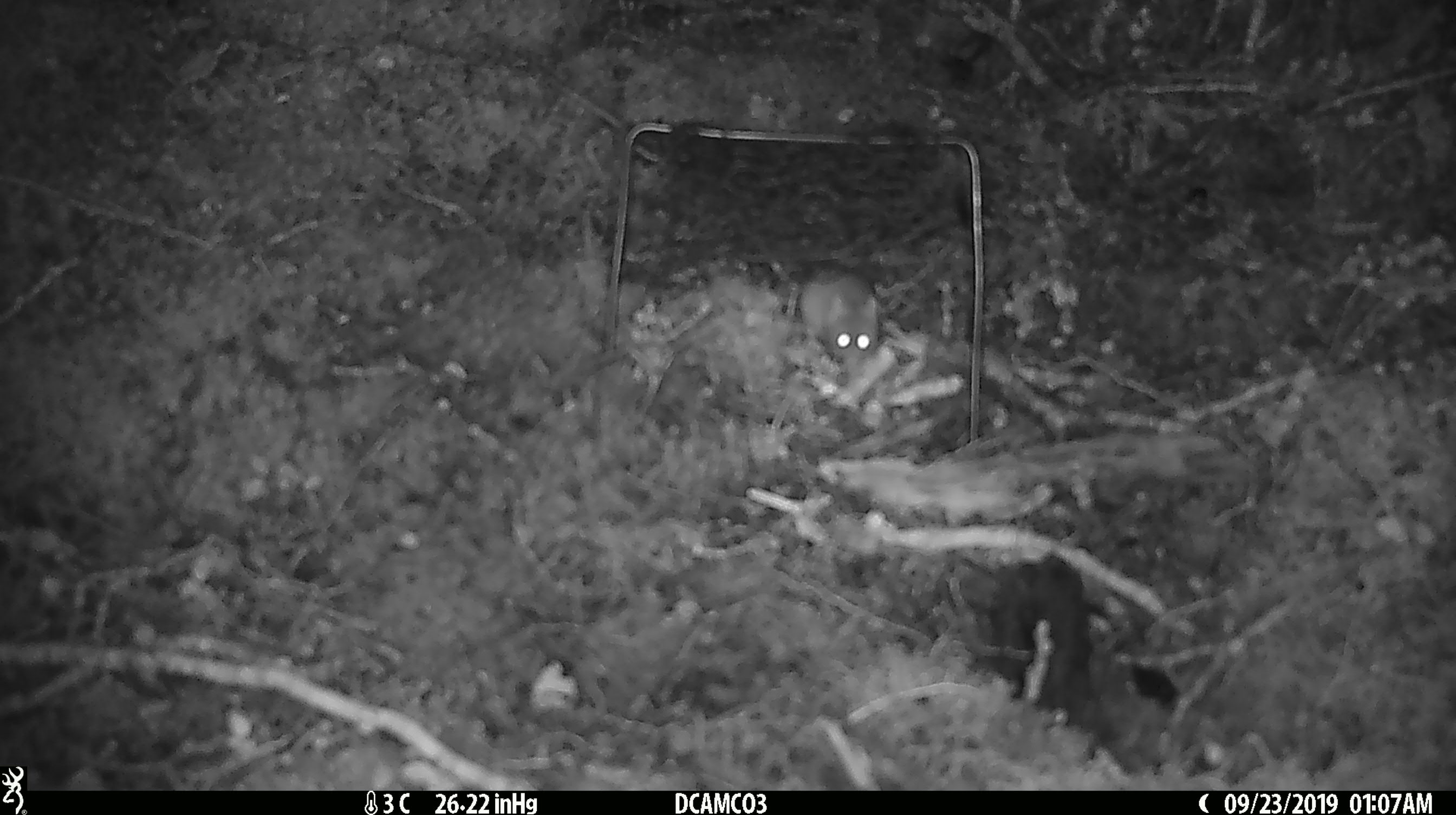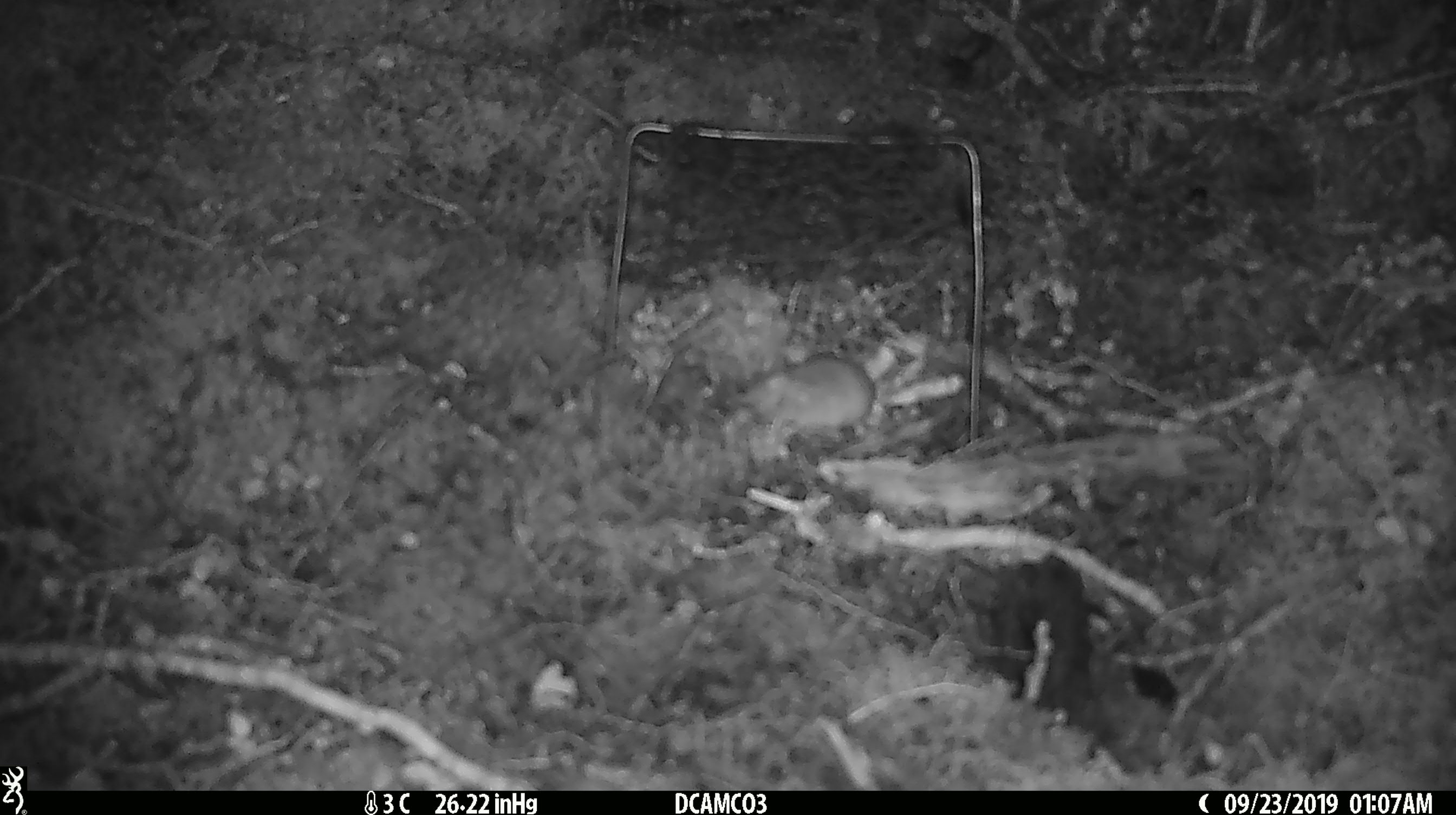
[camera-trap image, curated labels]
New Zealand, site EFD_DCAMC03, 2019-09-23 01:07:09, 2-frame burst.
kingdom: Animalia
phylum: Chordata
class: Mammalia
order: Rodentia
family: Muridae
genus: Mus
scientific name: Mus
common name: mouse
Mouse (Mus).